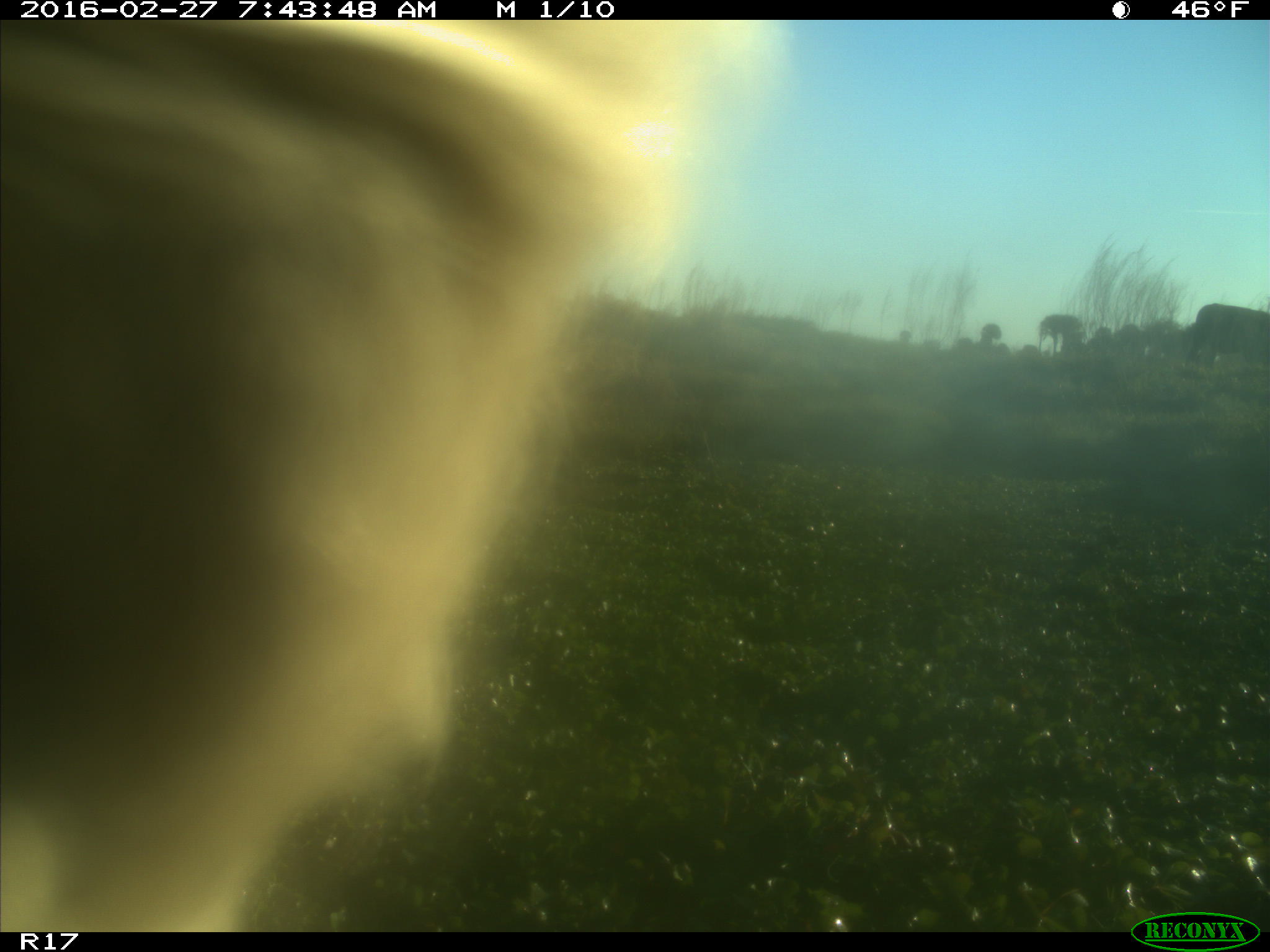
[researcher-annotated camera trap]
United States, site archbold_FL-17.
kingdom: Animalia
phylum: Chordata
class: Mammalia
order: Artiodactyla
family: Bovidae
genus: Bos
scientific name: Bos taurus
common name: domestic cow